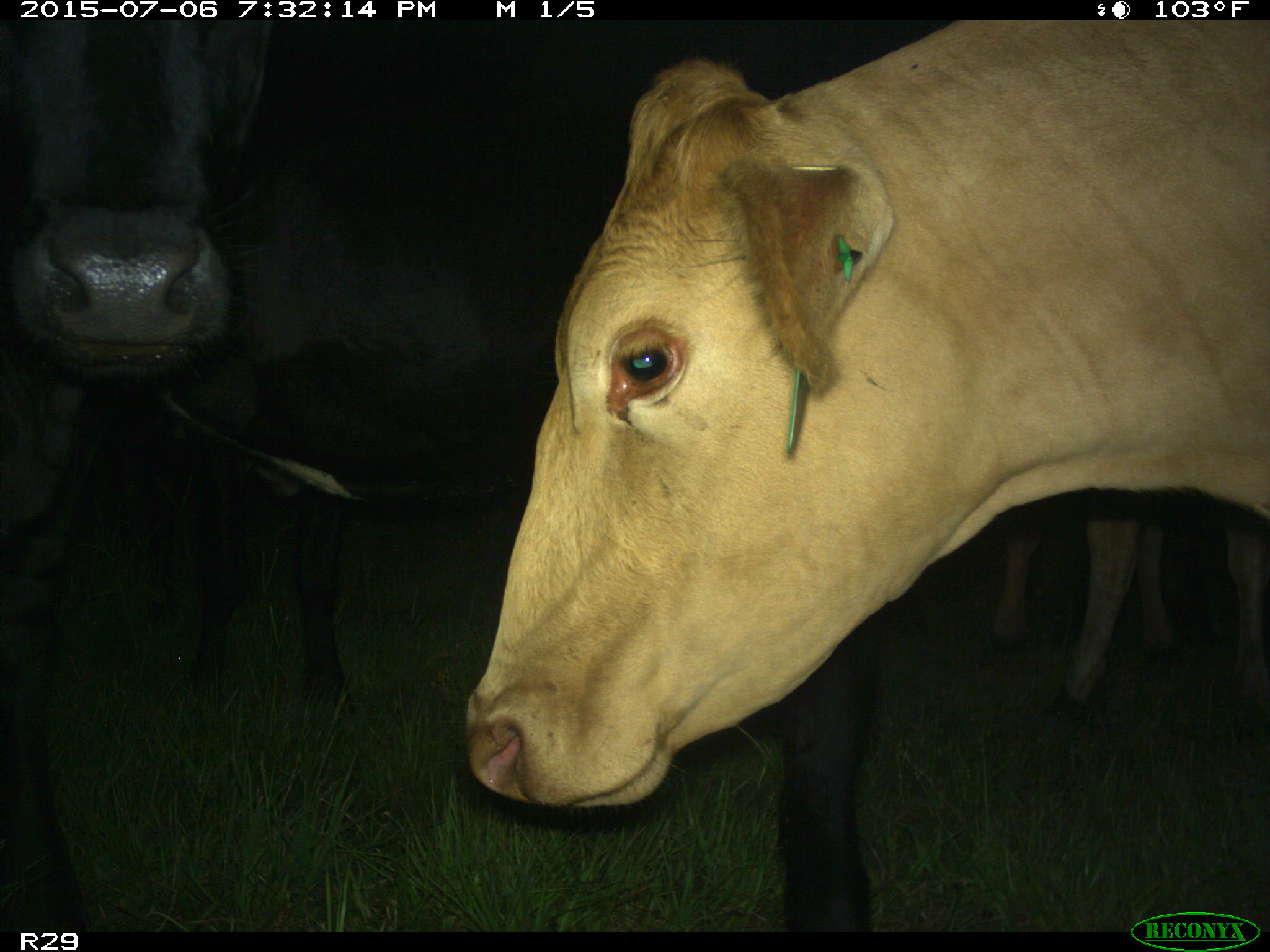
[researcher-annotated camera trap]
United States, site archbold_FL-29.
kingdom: Animalia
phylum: Chordata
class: Mammalia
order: Artiodactyla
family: Bovidae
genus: Bos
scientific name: Bos taurus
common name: domestic cow